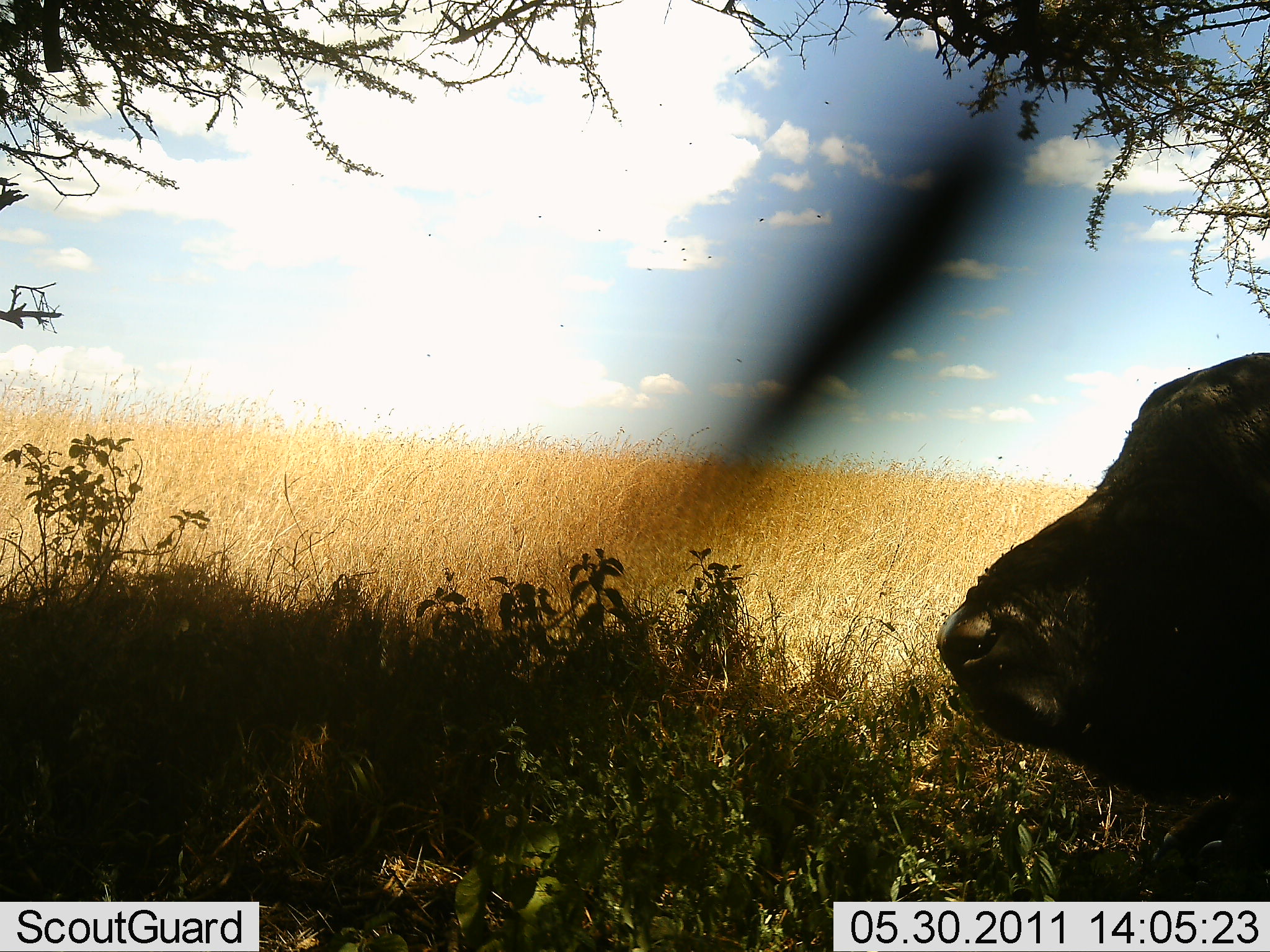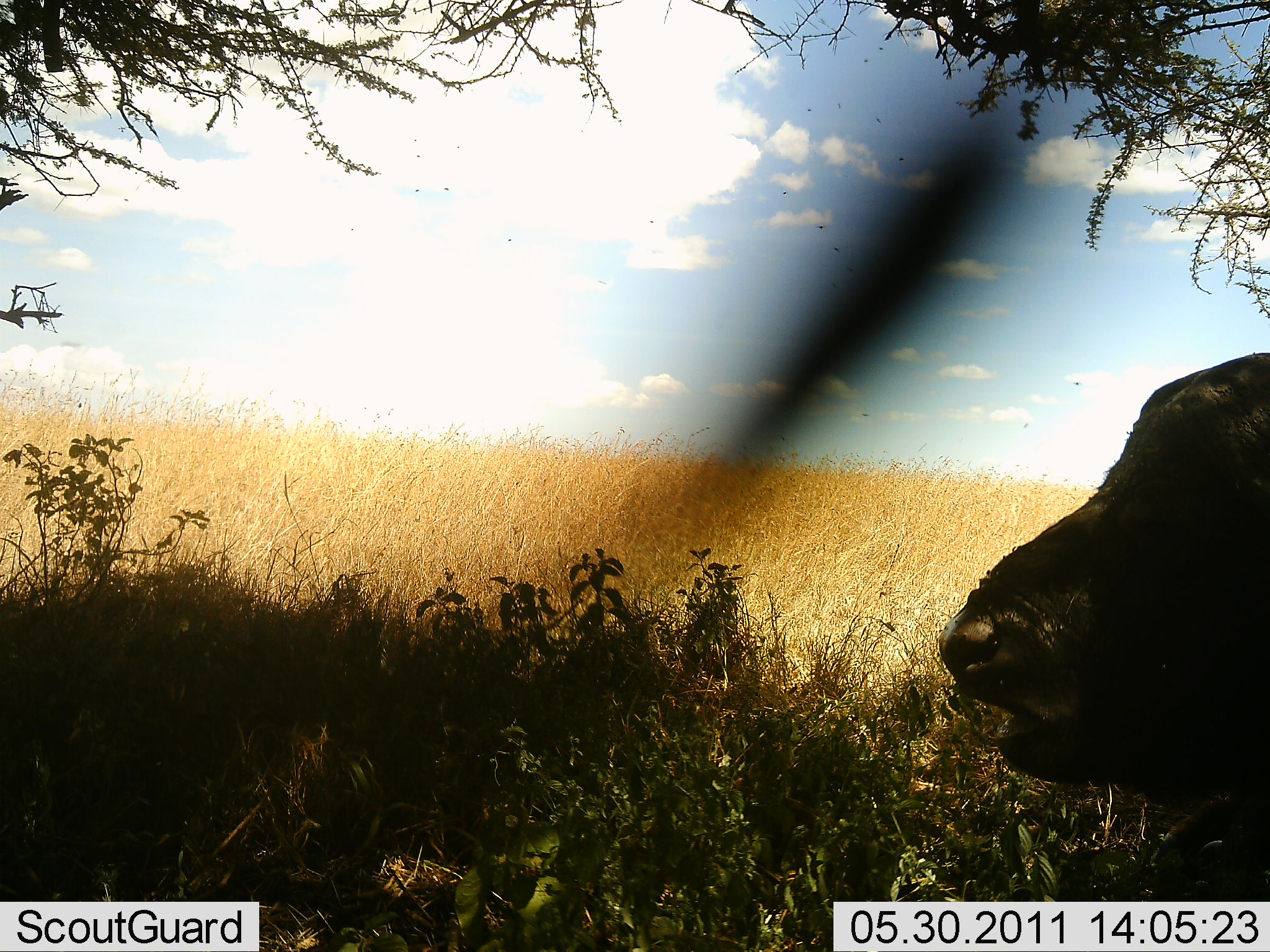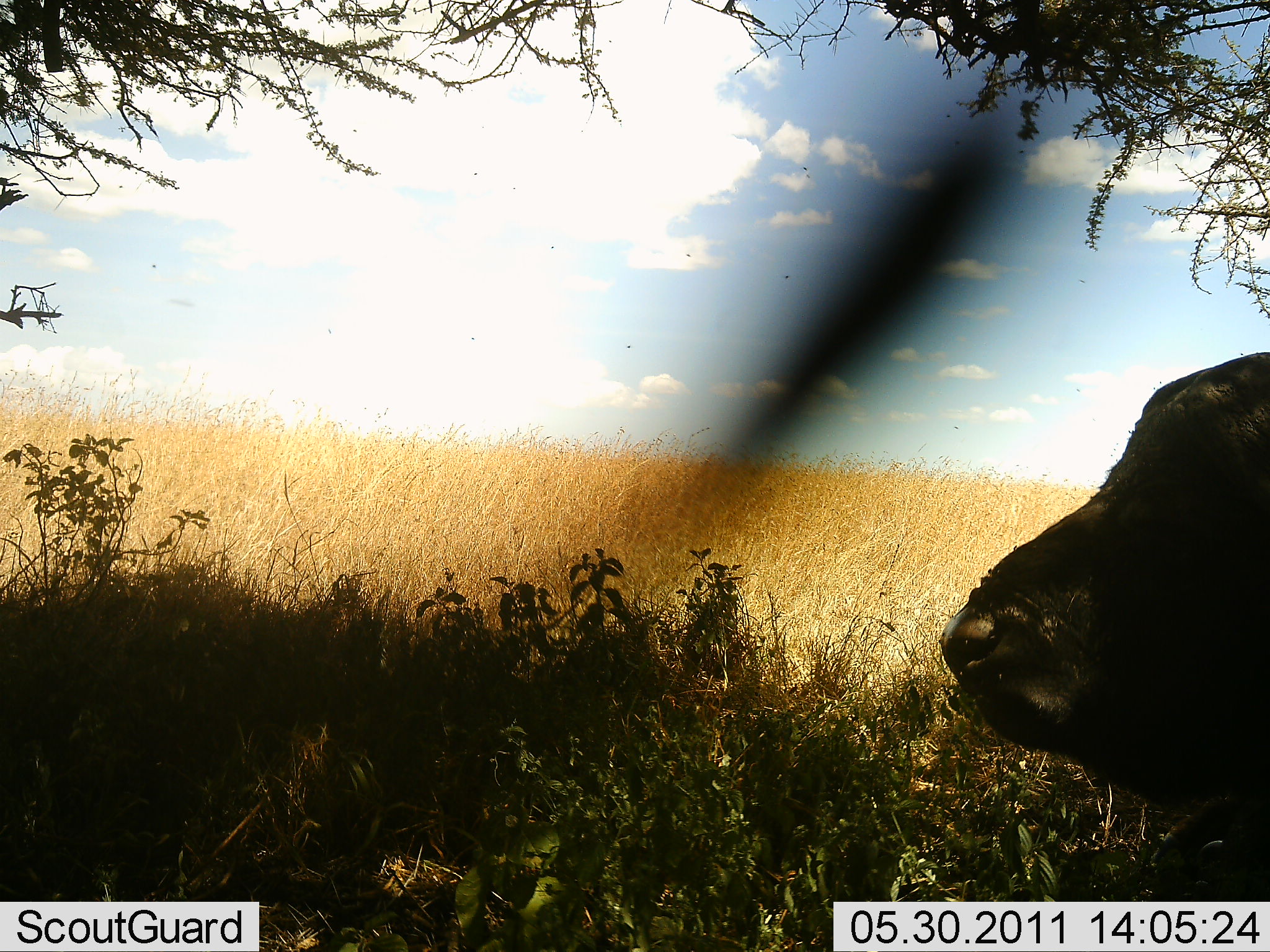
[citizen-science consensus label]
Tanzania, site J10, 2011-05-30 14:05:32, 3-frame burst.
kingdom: Animalia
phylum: Chordata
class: Mammalia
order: Artiodactyla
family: Bovidae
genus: Syncerus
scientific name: Syncerus caffer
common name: cape buffalo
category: buffalo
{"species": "buffalo (cape buffalo) (Syncerus caffer)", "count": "1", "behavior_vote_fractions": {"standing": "0%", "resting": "62%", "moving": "0%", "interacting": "0%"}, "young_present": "0%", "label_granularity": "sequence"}